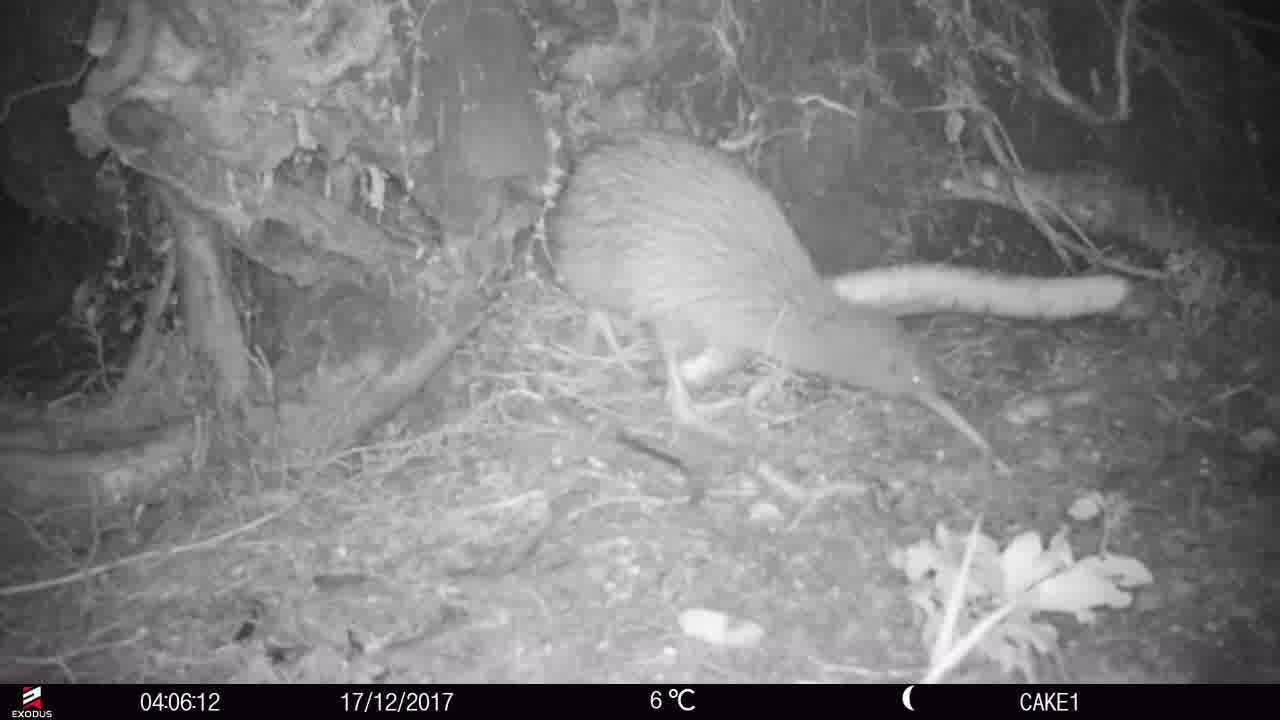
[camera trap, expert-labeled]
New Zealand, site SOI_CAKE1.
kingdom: Animalia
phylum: Chordata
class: Aves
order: Apterygiformes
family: Apterygidae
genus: Apteryx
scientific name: Apteryx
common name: kiwi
Kiwi (Apteryx).